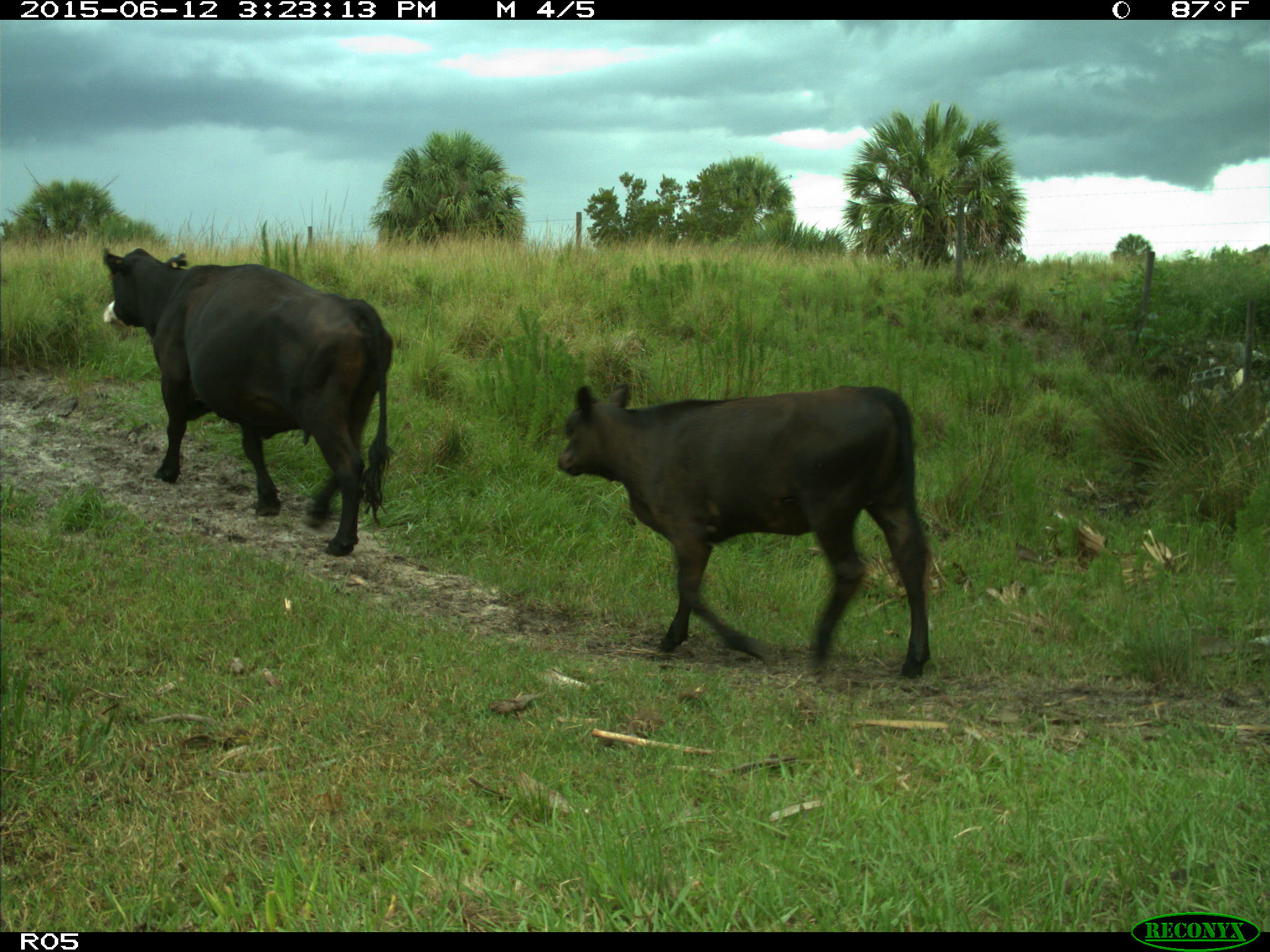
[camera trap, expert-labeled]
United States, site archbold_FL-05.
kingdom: Animalia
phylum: Chordata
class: Mammalia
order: Artiodactyla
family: Bovidae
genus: Bos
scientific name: Bos taurus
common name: domestic cow